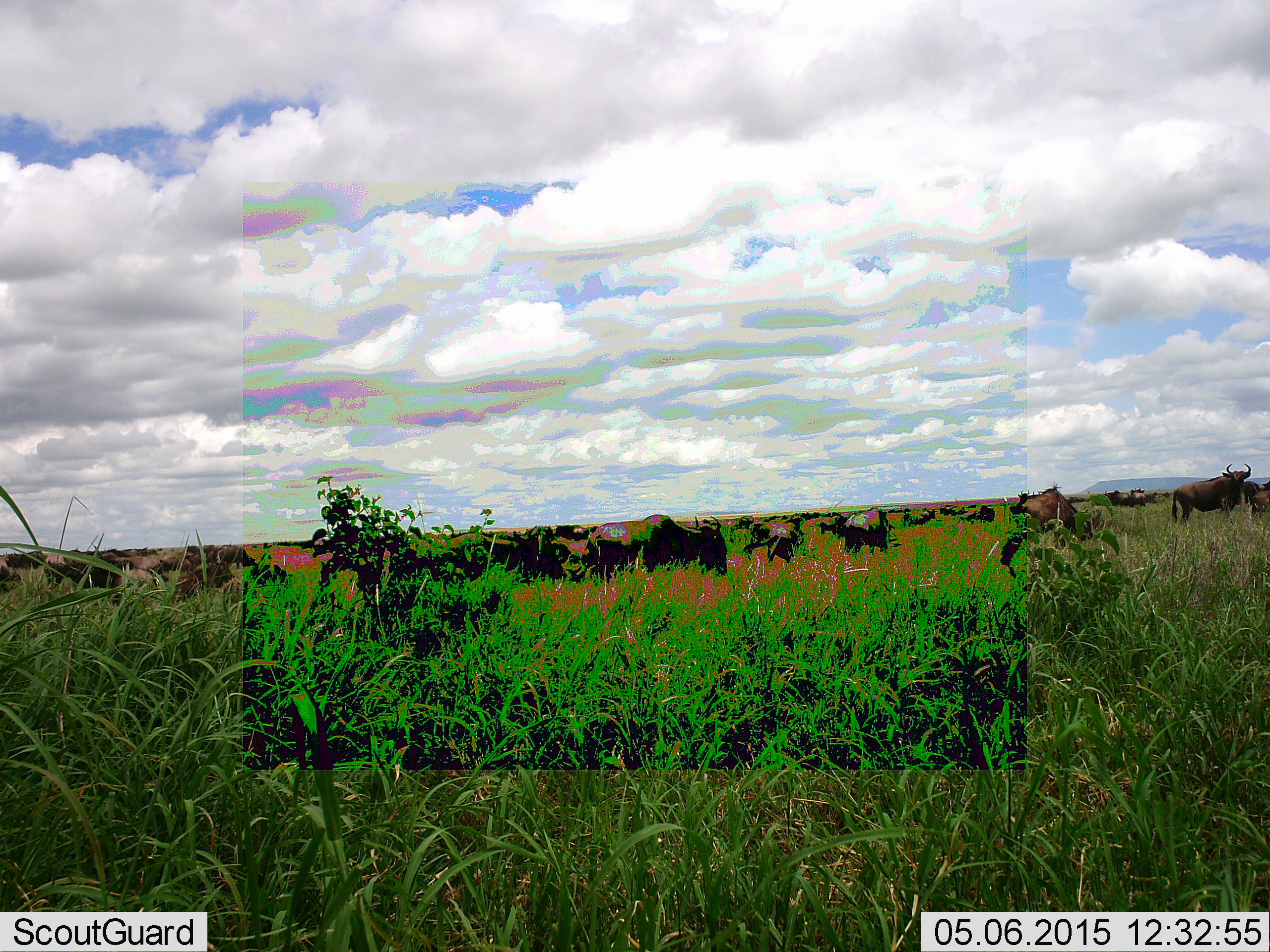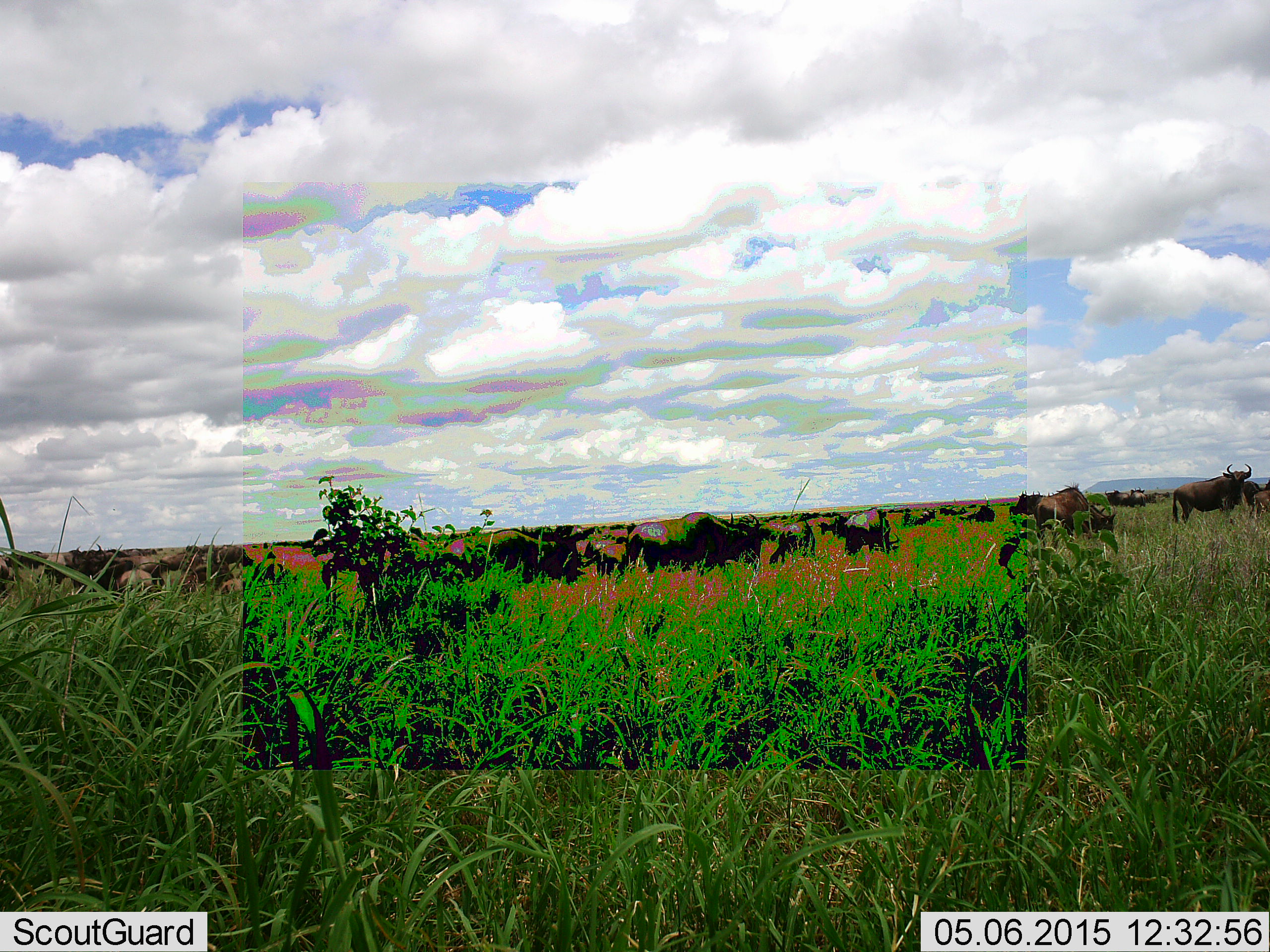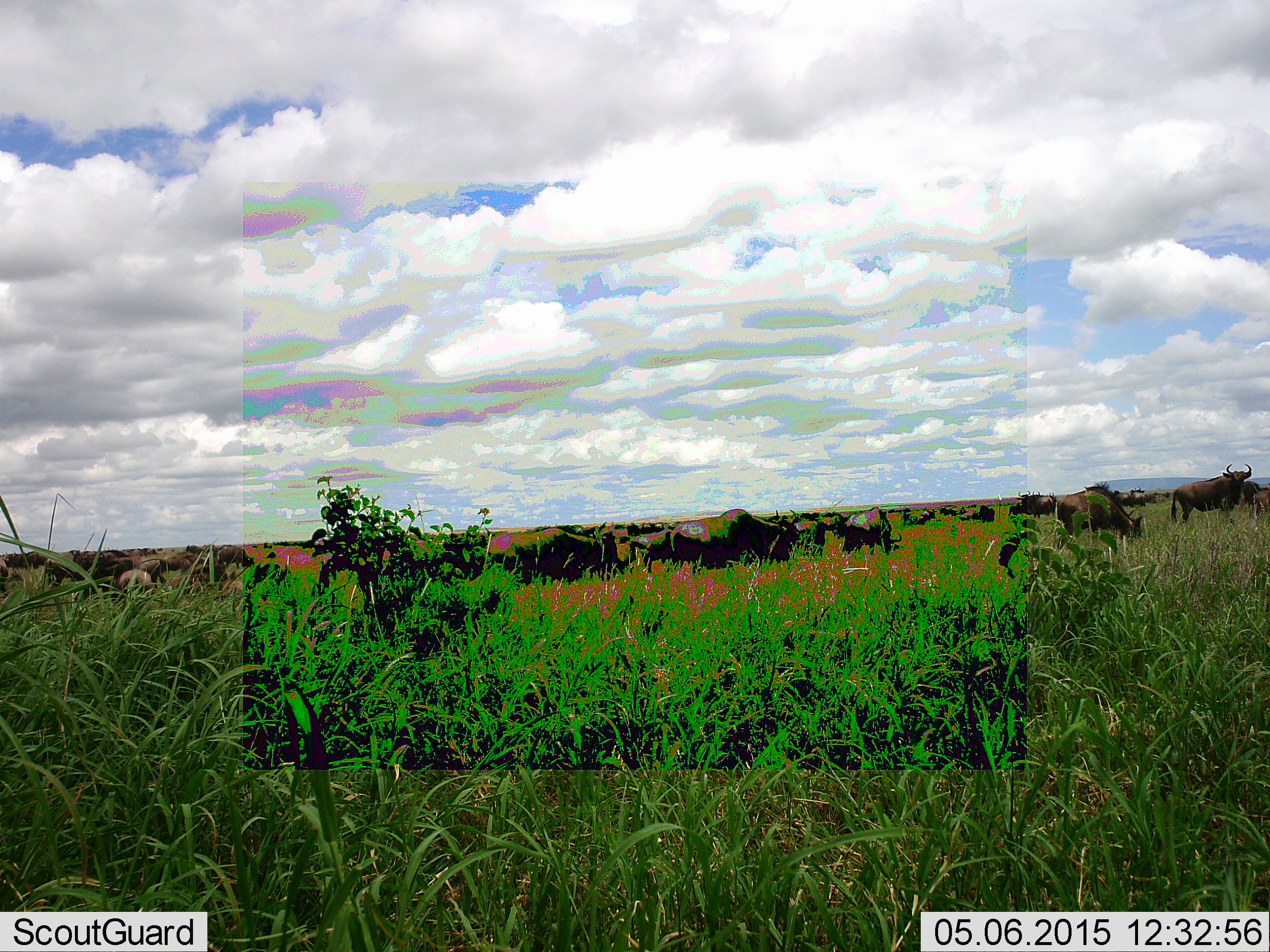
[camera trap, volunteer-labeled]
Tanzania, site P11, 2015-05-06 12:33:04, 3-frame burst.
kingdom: Animalia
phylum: Chordata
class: Mammalia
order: Artiodactyla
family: Bovidae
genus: Connochaetes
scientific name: Connochaetes taurinus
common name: blue wildebeest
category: wildebeest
Wildebeest (blue wildebeest) (Connochaetes taurinus), count 11-50. Behavior (volunteer vote fractions): standing 80%, resting 0%, moving 60%, interacting 20%. Young present (vote fraction): 0%. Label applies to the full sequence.